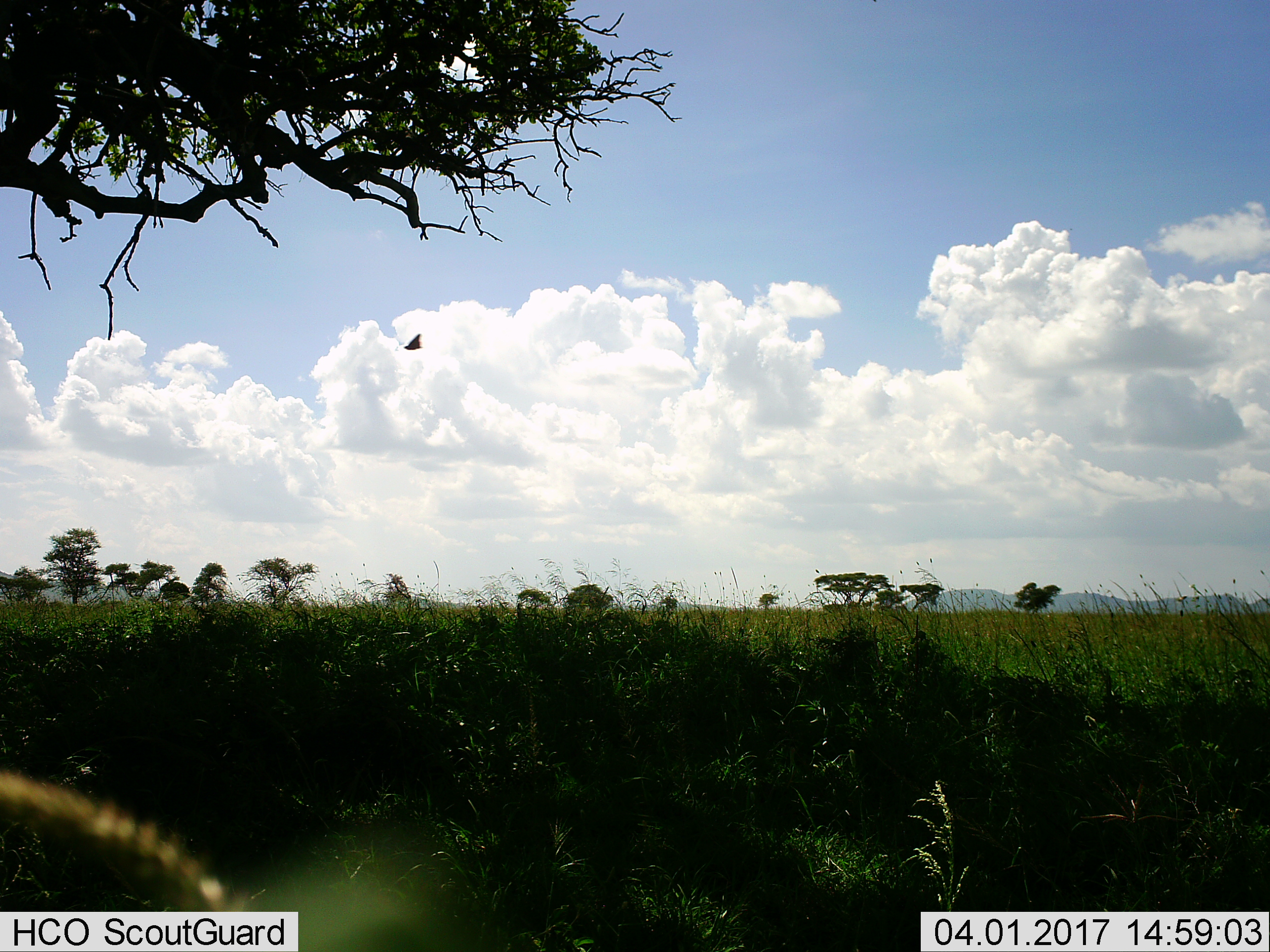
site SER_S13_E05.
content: unidentified animal